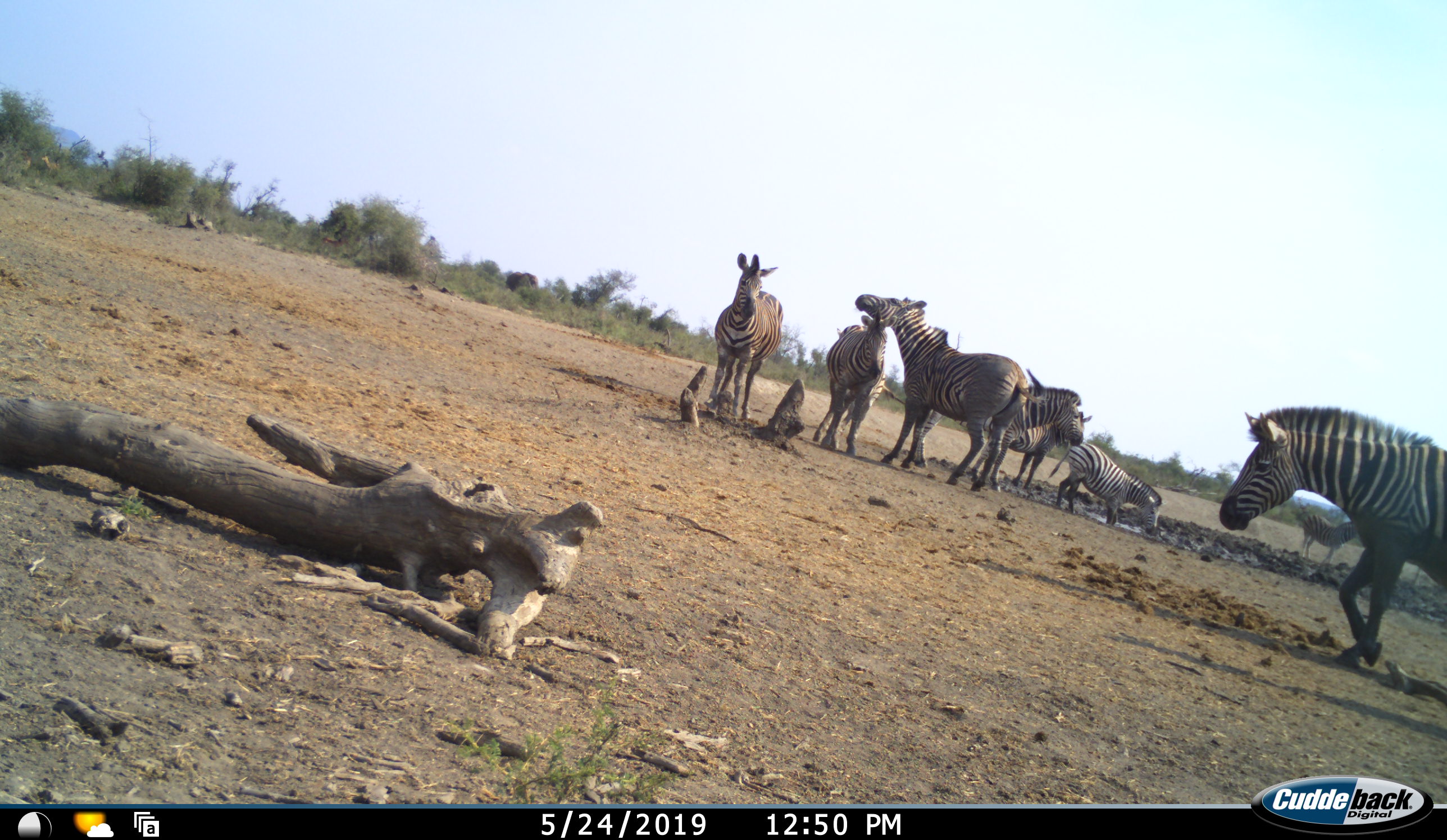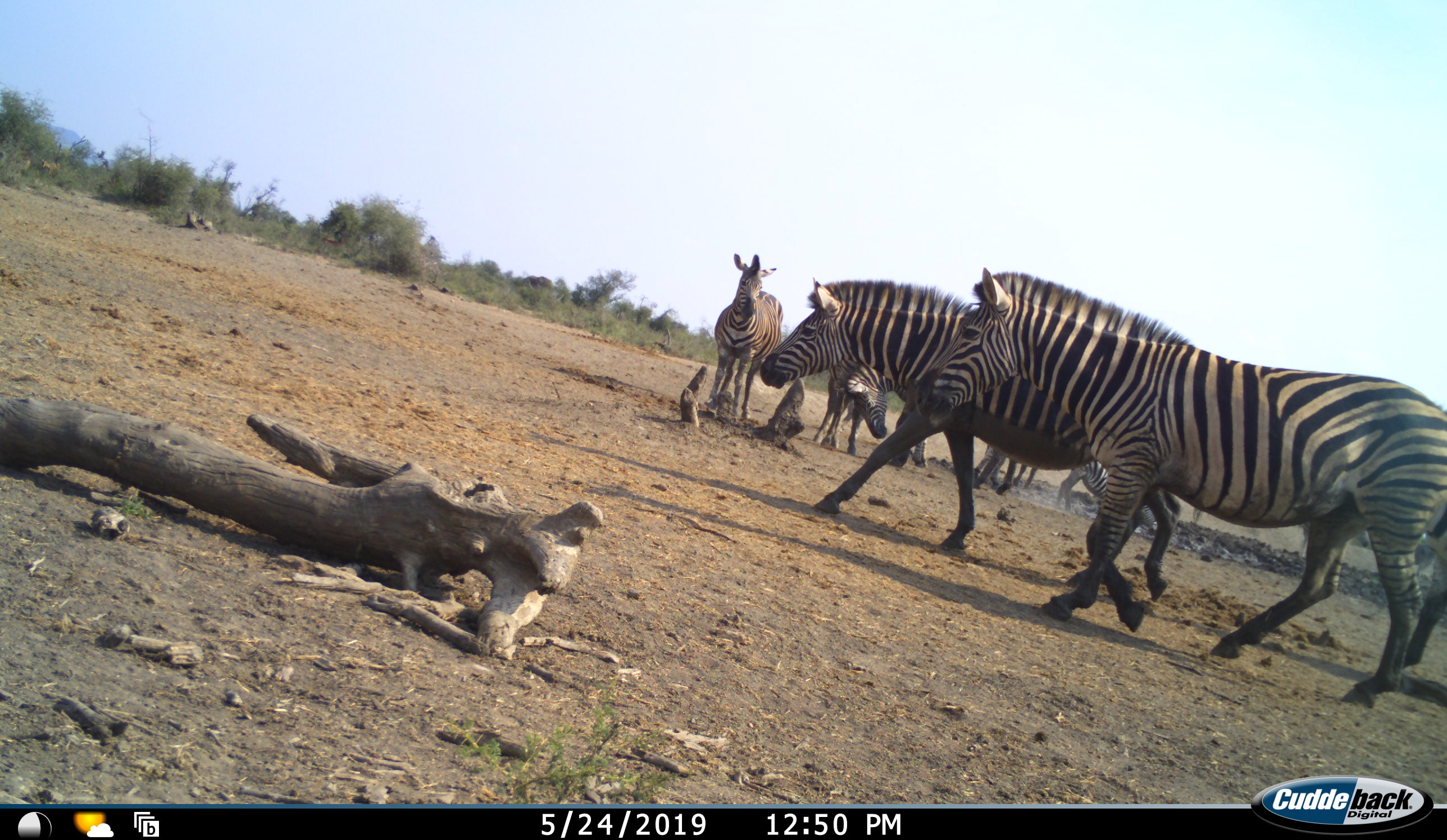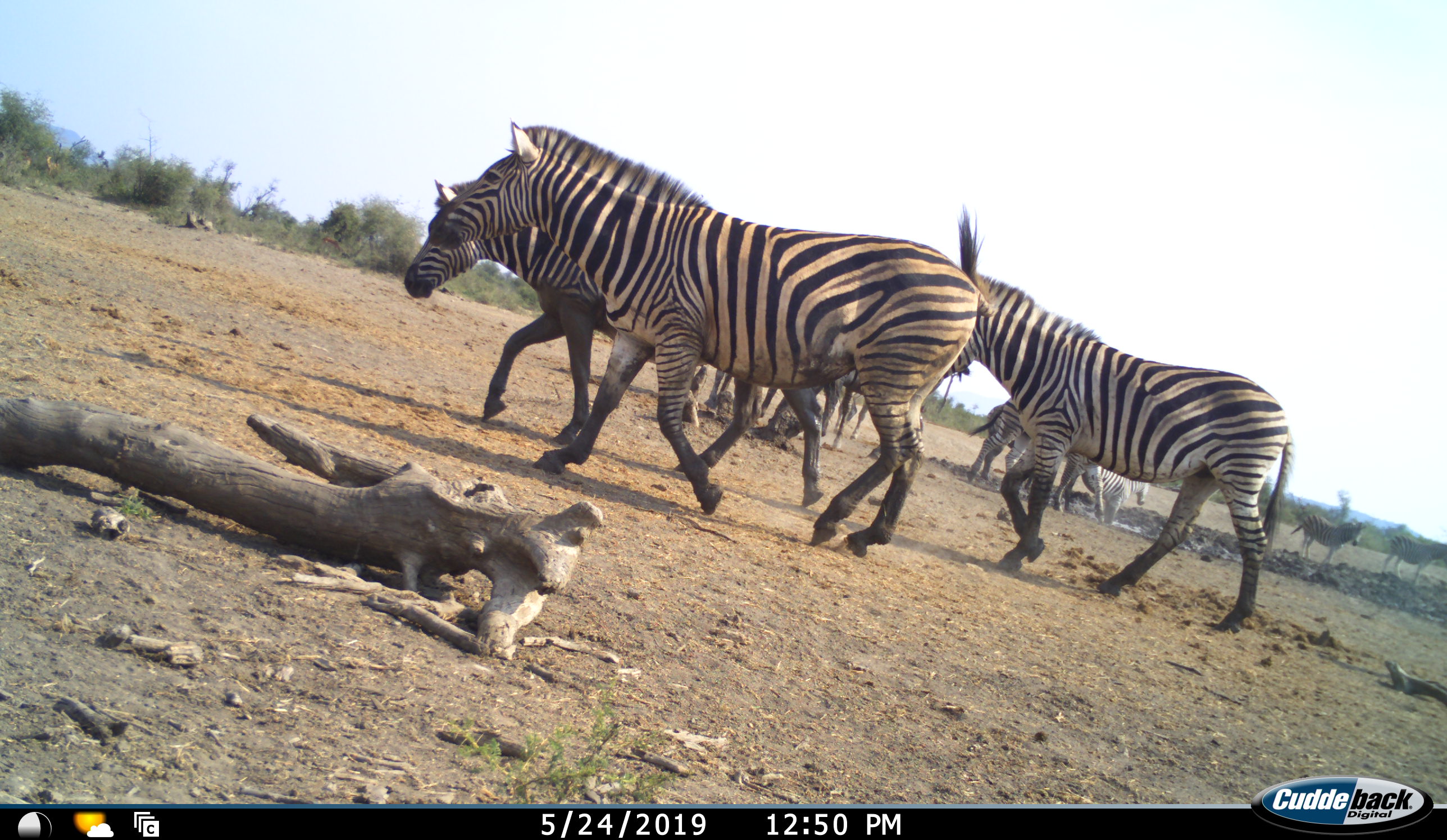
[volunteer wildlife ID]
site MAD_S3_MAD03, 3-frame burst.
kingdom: Animalia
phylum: Chordata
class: Mammalia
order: Perissodactyla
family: Equidae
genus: Equus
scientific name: Equus quagga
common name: plains zebra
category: zebraplains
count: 9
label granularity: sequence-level